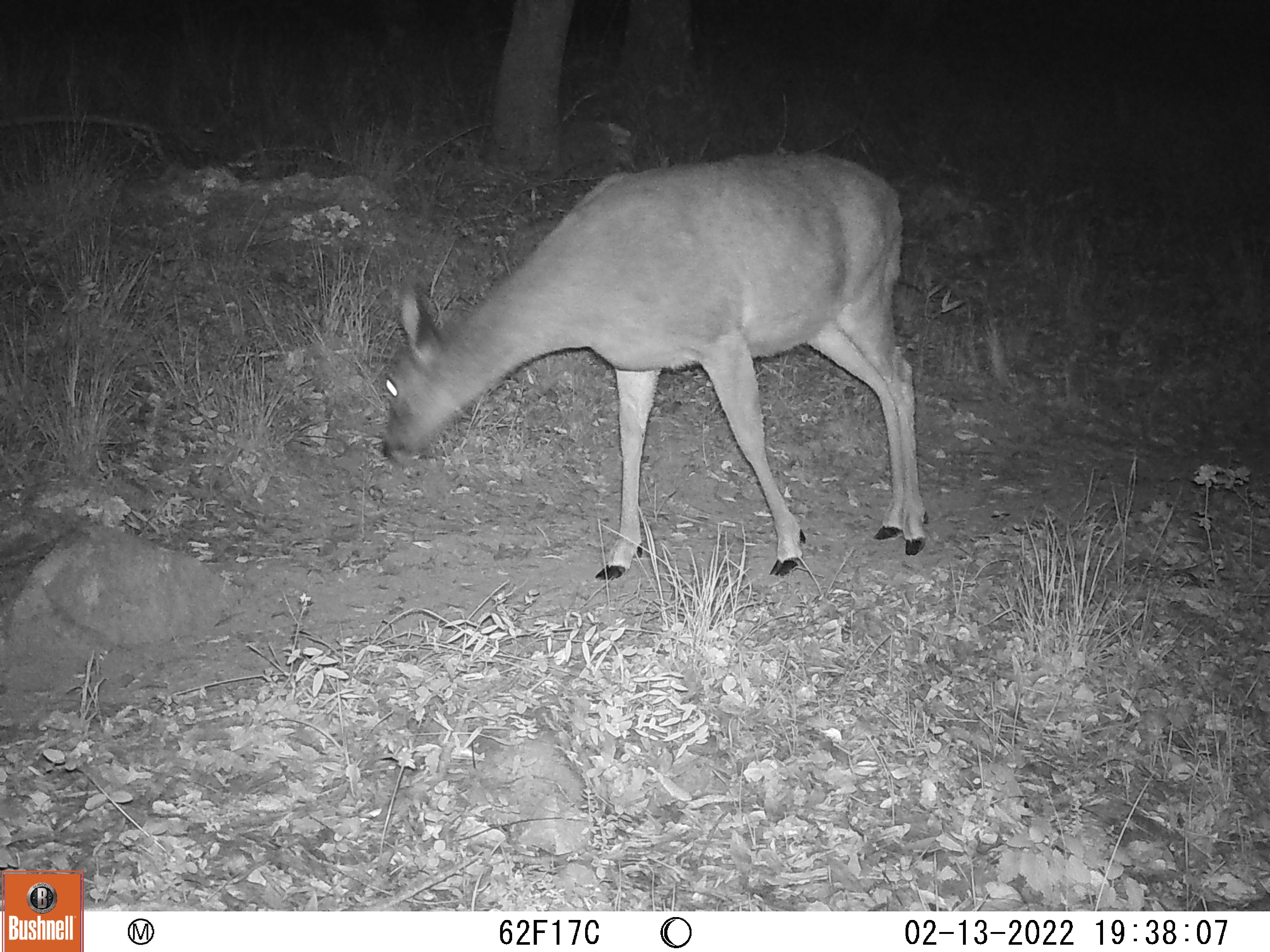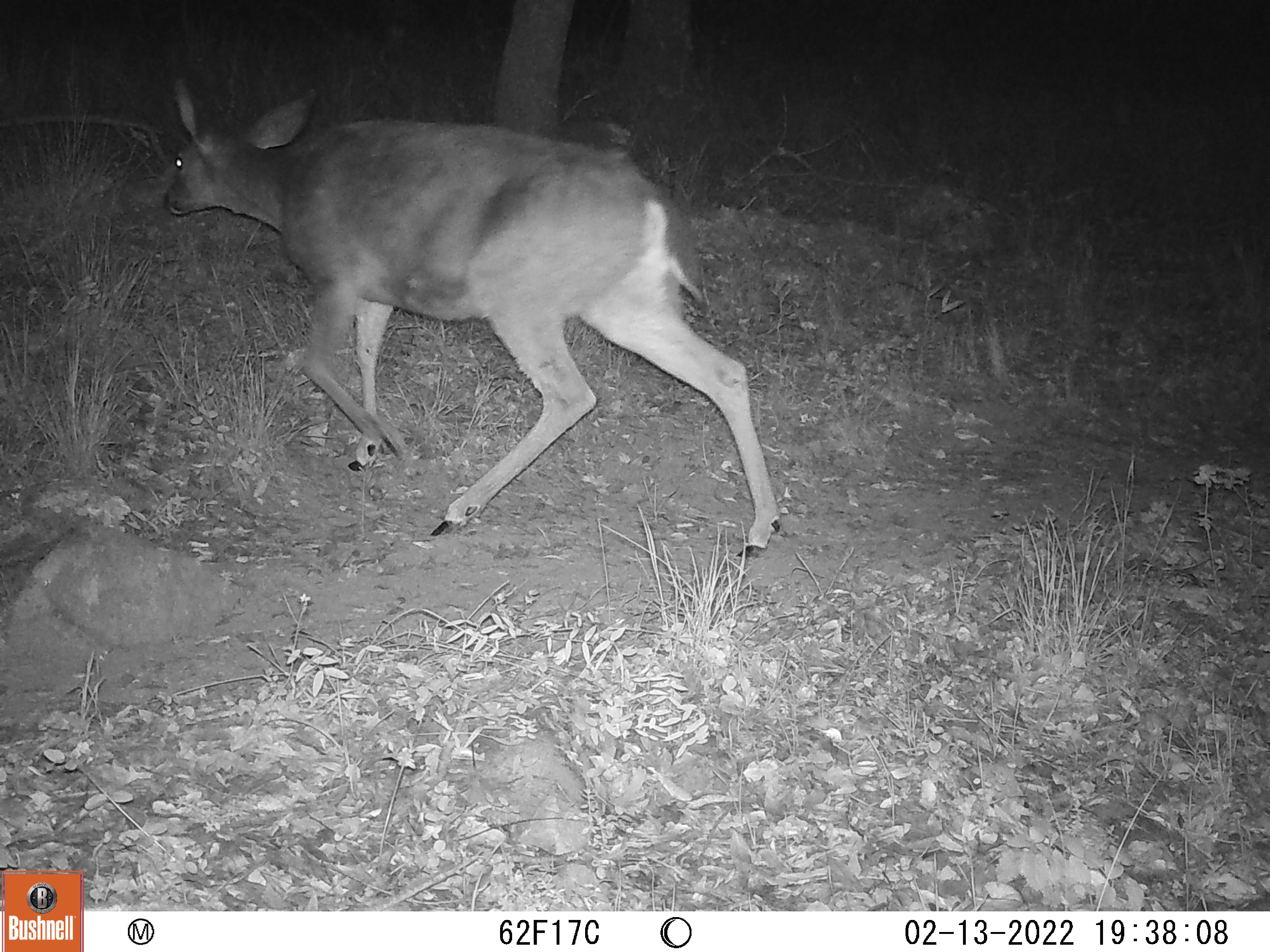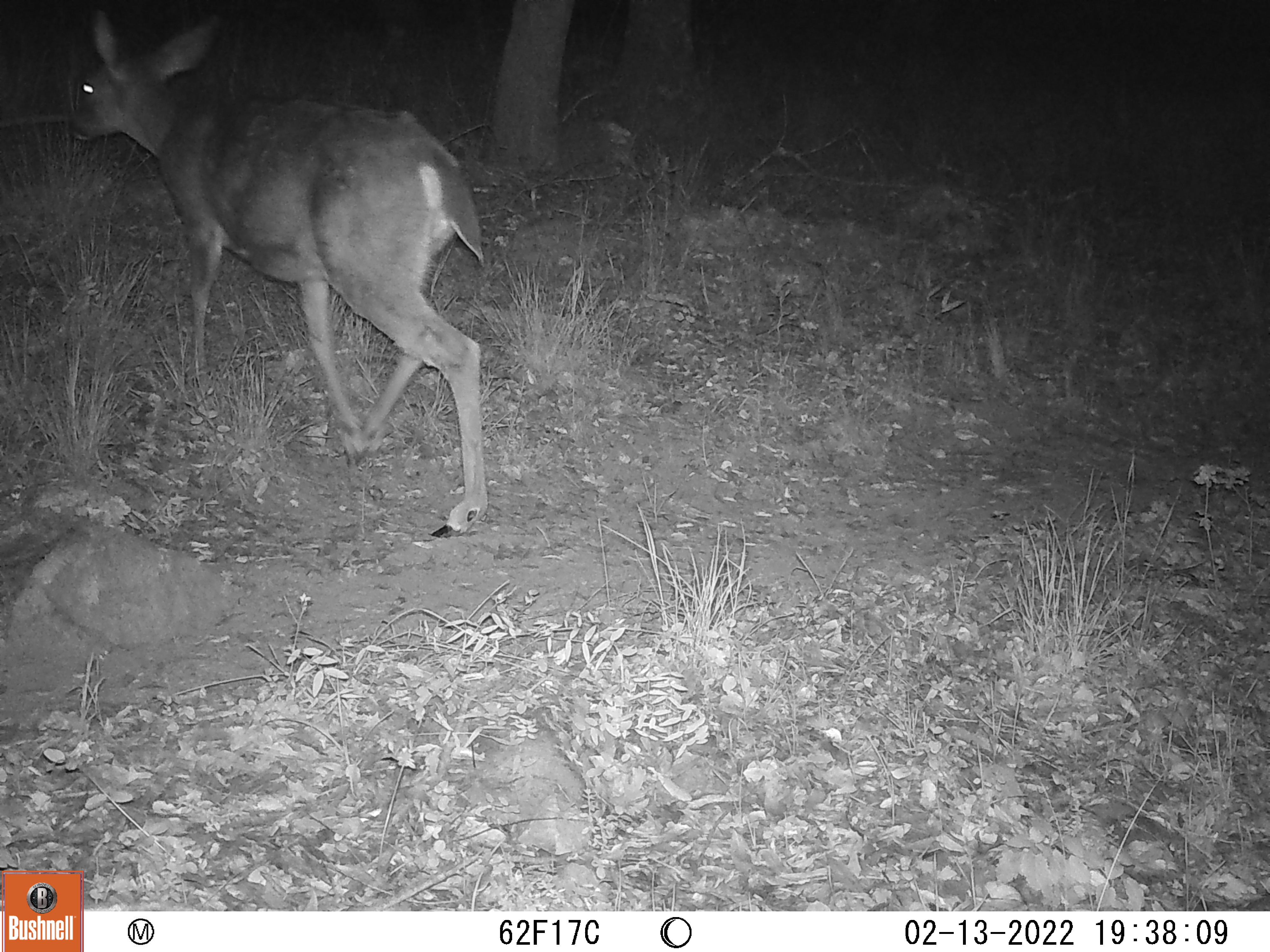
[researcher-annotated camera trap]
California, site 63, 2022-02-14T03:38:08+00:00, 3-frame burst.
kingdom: Animalia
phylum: Chordata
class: Mammalia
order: Artiodactyla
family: Cervidae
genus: Odocoileus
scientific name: Odocoileus hemionus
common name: mule deer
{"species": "mule deer (Odocoileus hemionus)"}